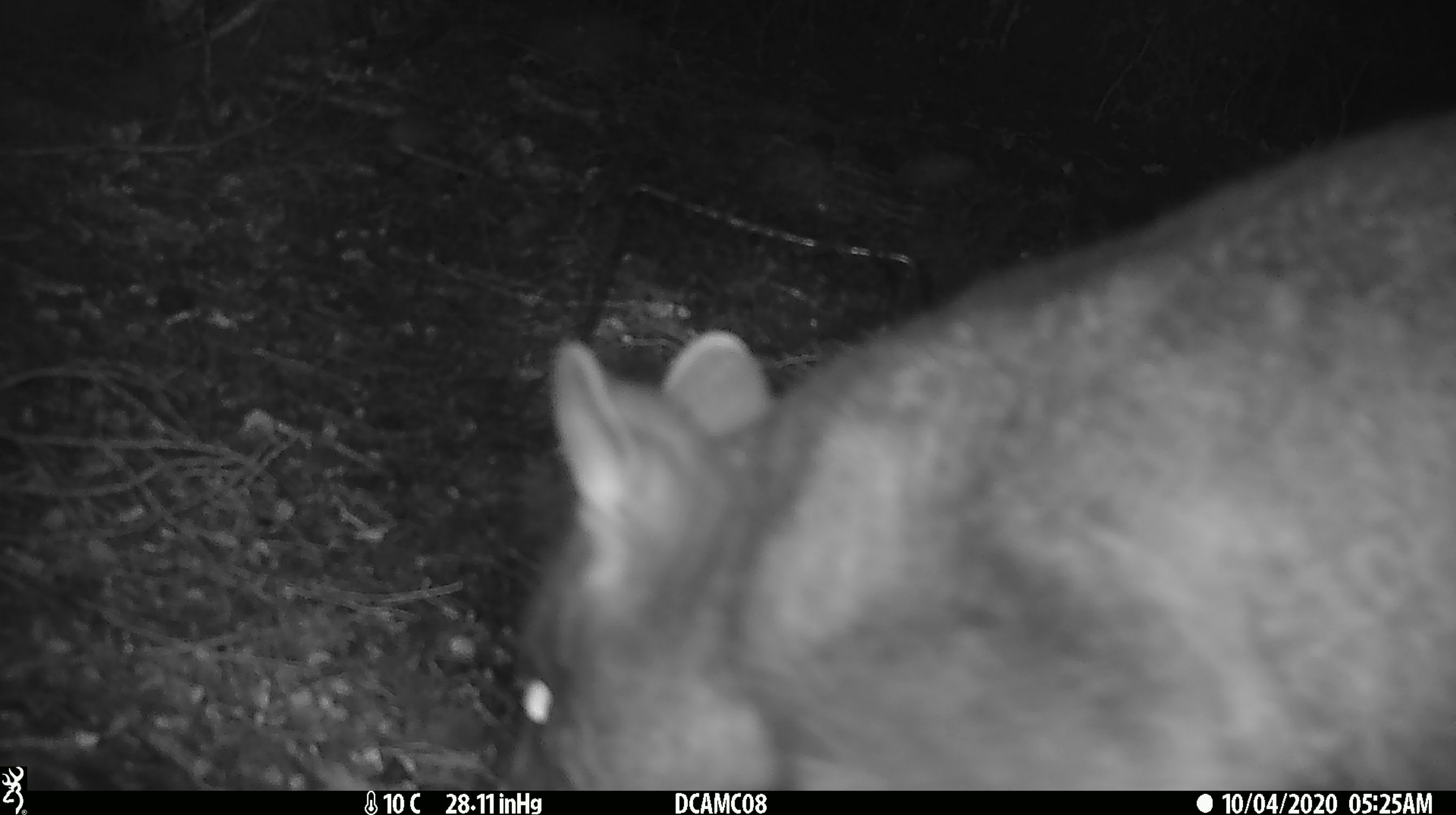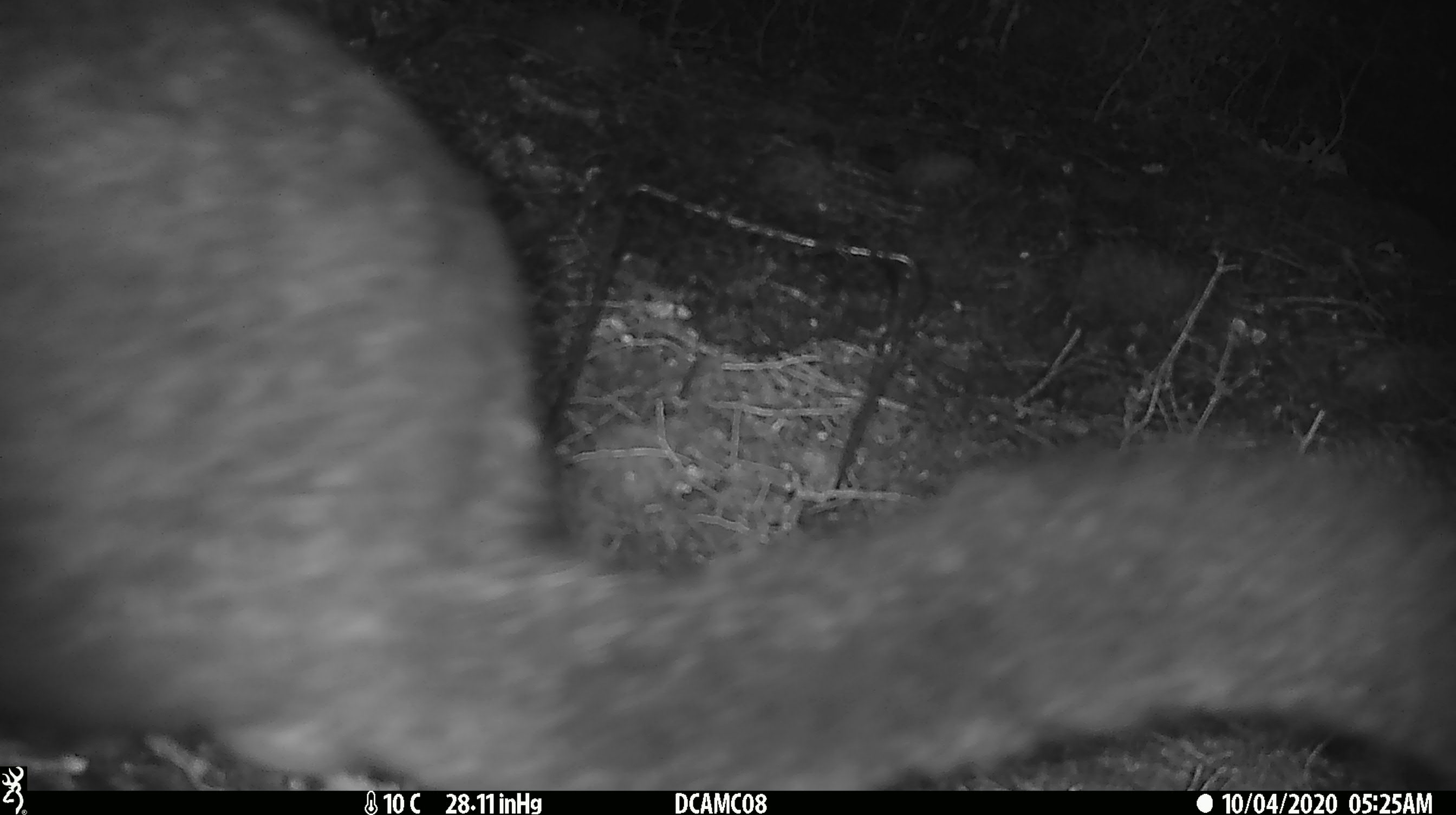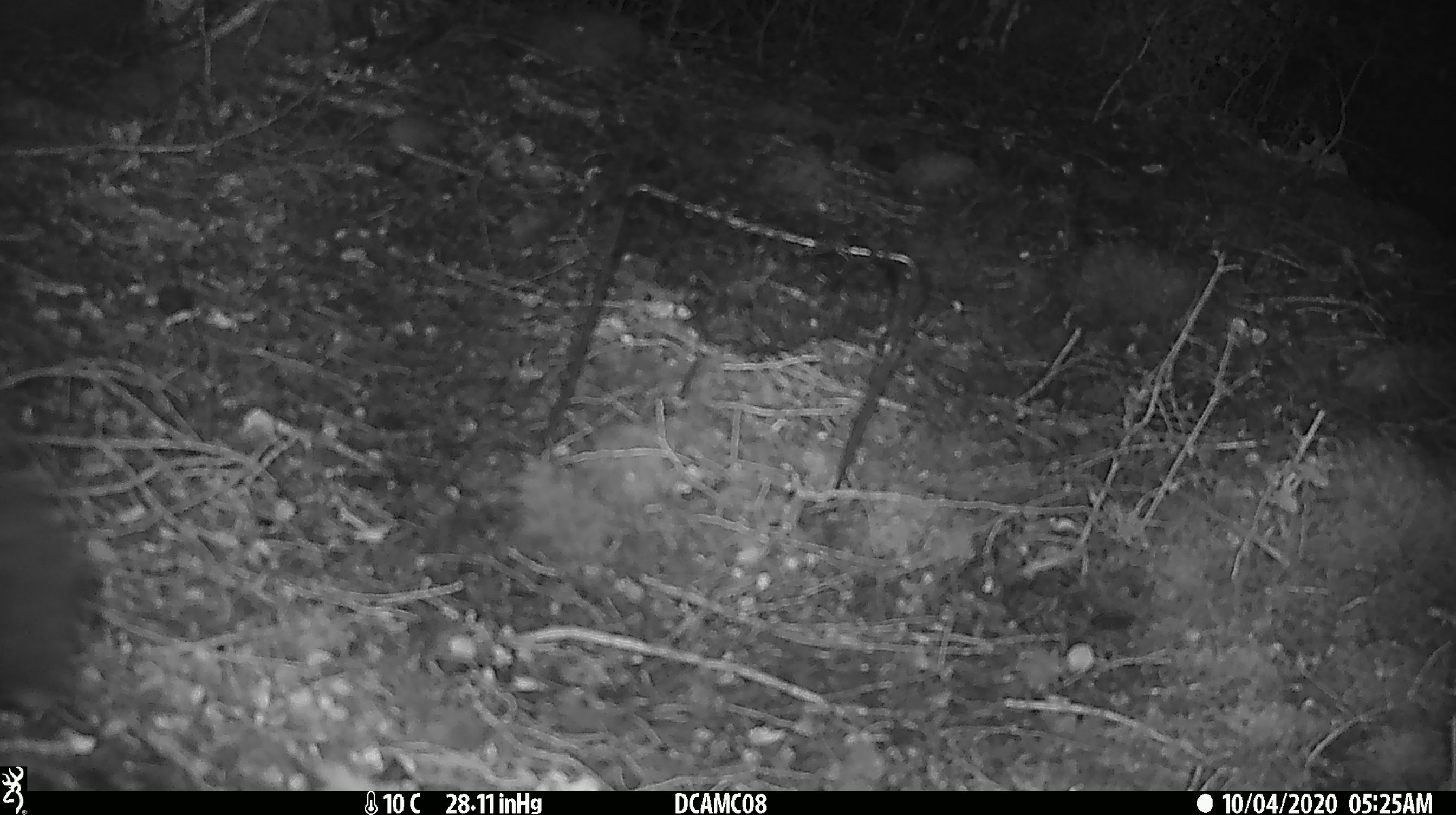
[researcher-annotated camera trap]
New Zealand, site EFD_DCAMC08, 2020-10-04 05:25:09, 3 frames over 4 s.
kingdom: Animalia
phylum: Chordata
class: Mammalia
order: Diprotodontia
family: Phalangeridae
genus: Trichosurus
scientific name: Trichosurus vulpecula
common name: common brushtail possum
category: possum